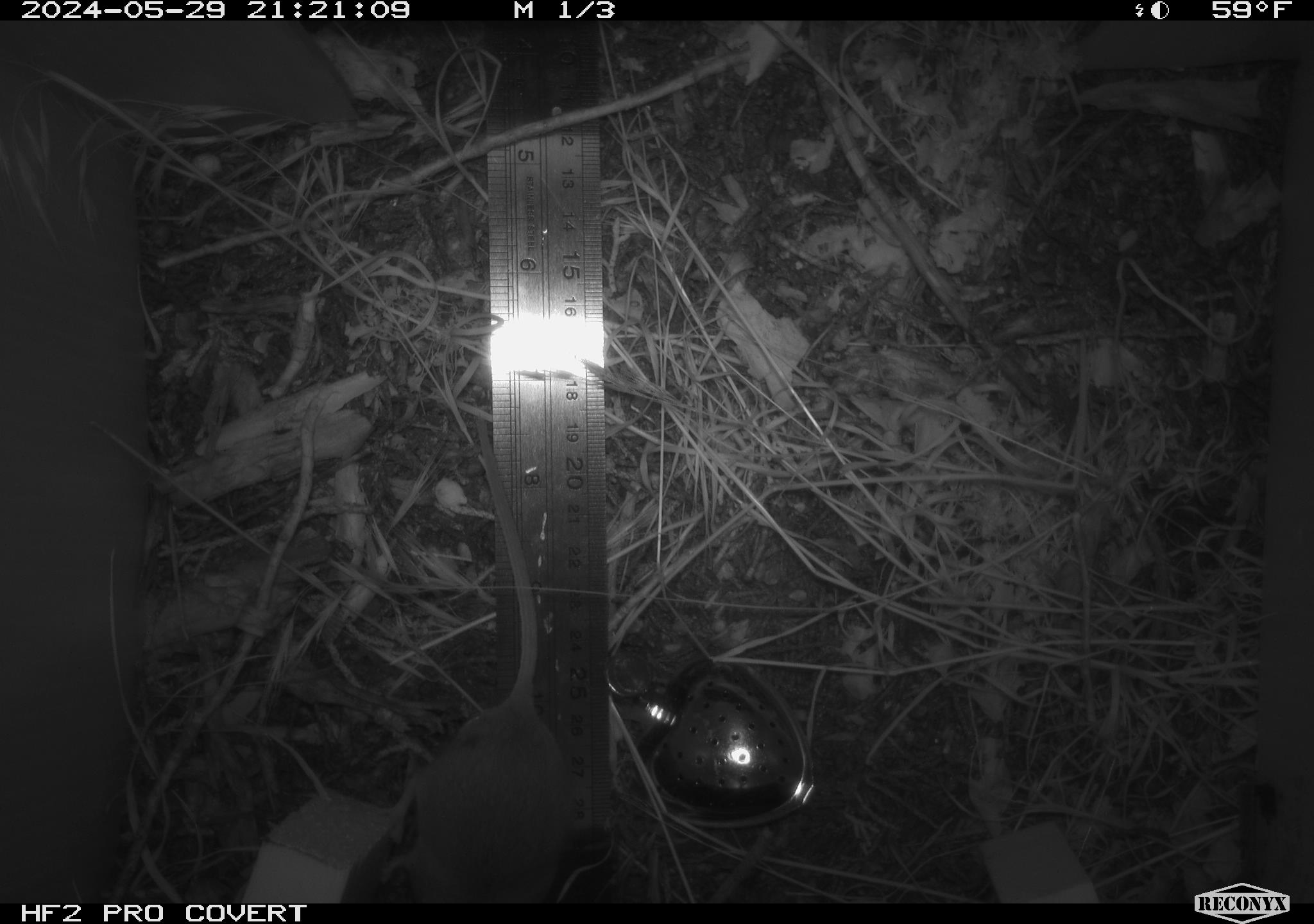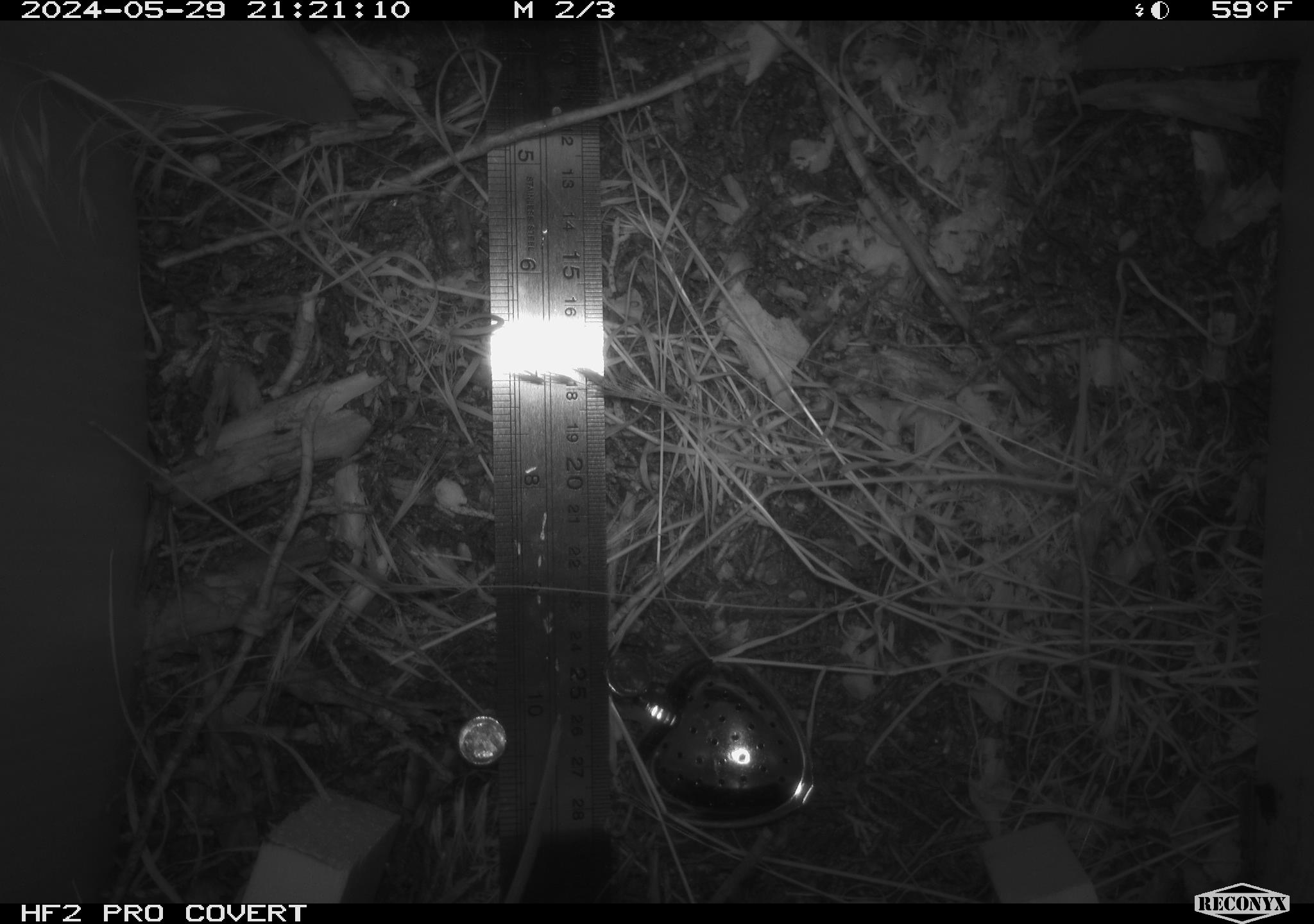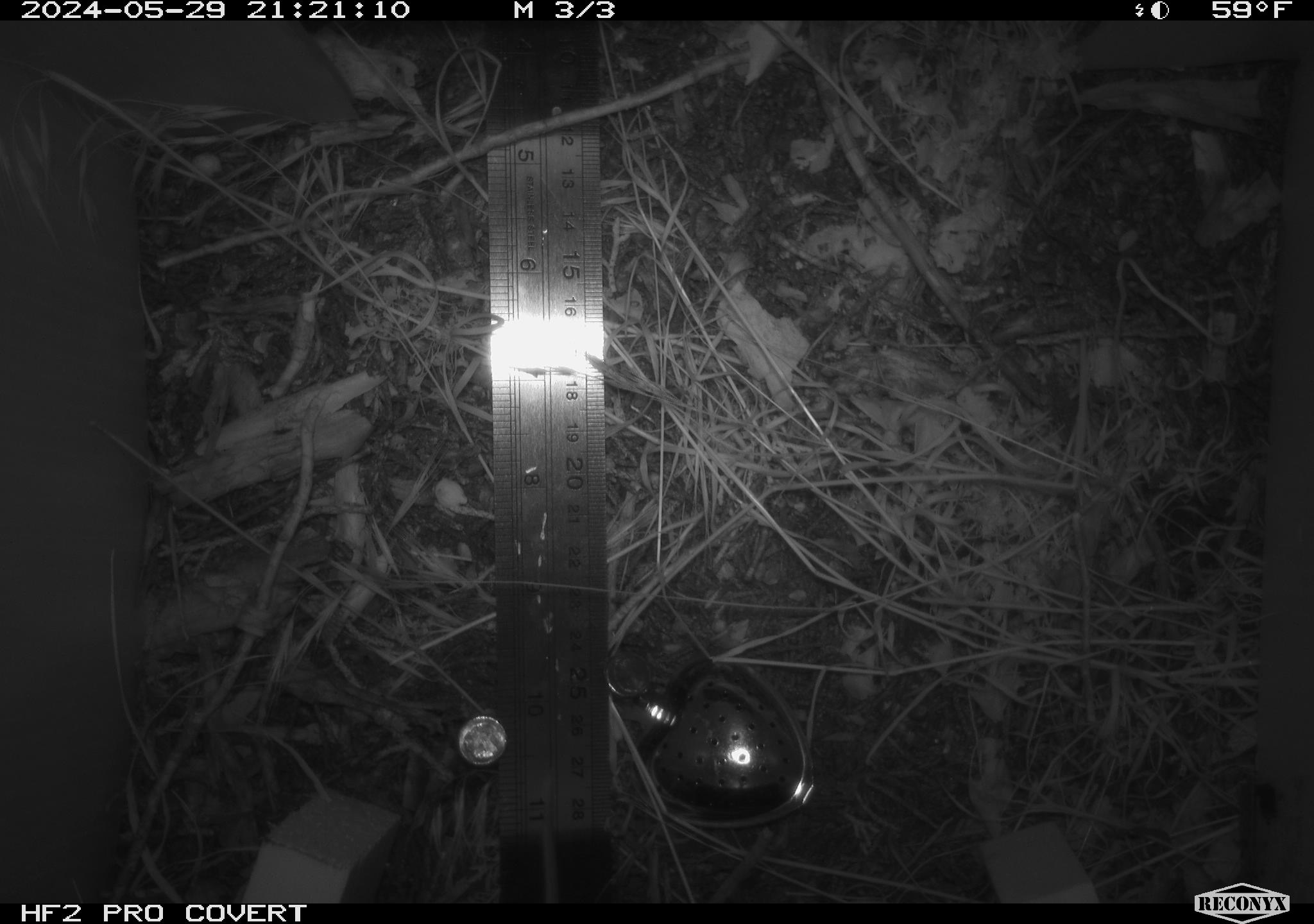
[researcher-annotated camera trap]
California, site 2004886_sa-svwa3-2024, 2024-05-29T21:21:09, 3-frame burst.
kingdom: Animalia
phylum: Chordata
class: Mammalia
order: Rodentia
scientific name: Rodentia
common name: mouse species